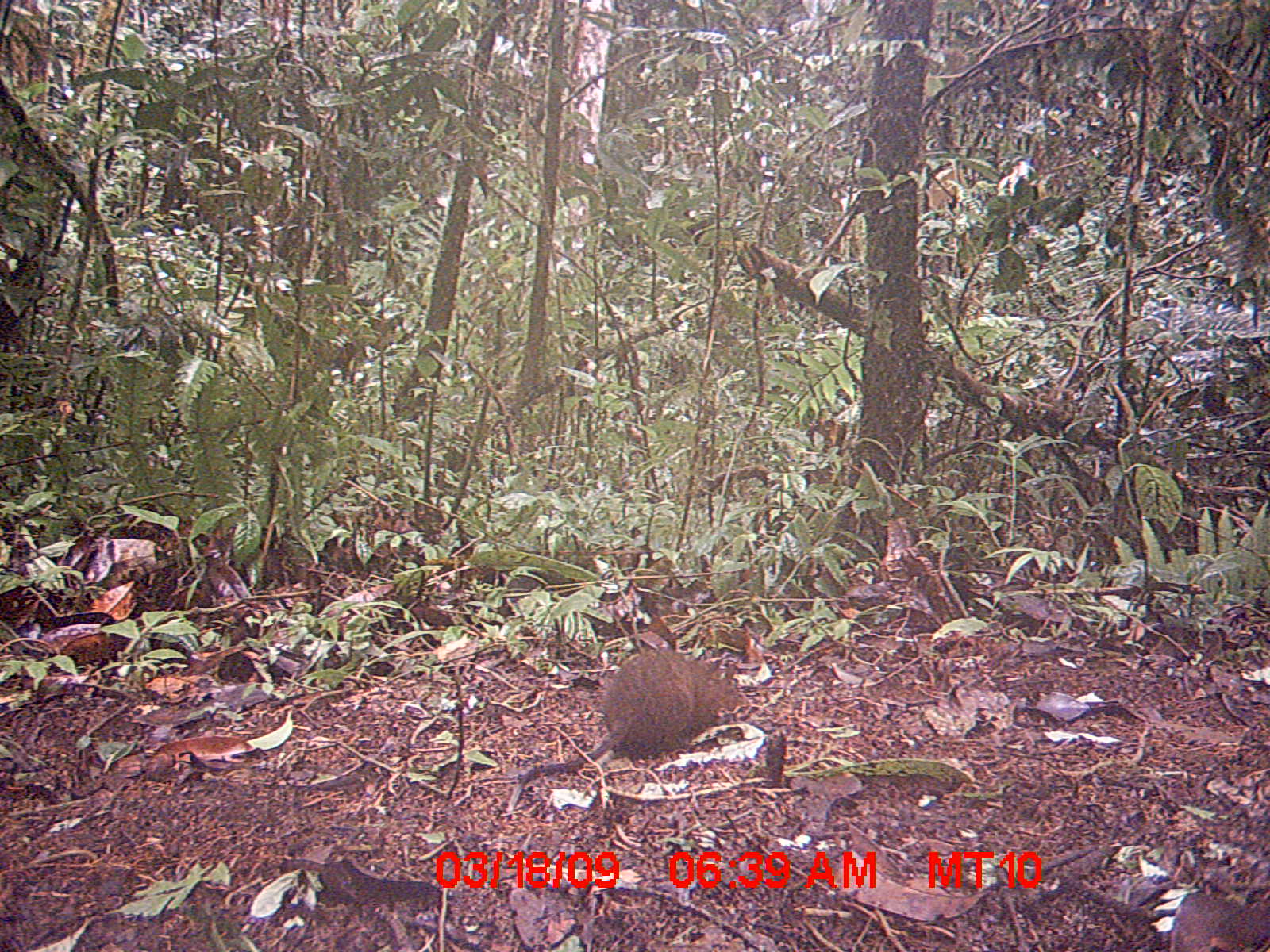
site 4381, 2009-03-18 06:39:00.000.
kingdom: Animalia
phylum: Chordata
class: Mammalia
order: Rodentia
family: Nesomyidae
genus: Nesomys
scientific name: Nesomys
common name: nesomys rodents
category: nesomys sp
Nesomys sp (nesomys rodents) (Nesomys), count 1.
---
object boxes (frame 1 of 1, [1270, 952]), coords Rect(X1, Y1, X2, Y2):
nesomys sp: Rect(504, 644, 747, 811)